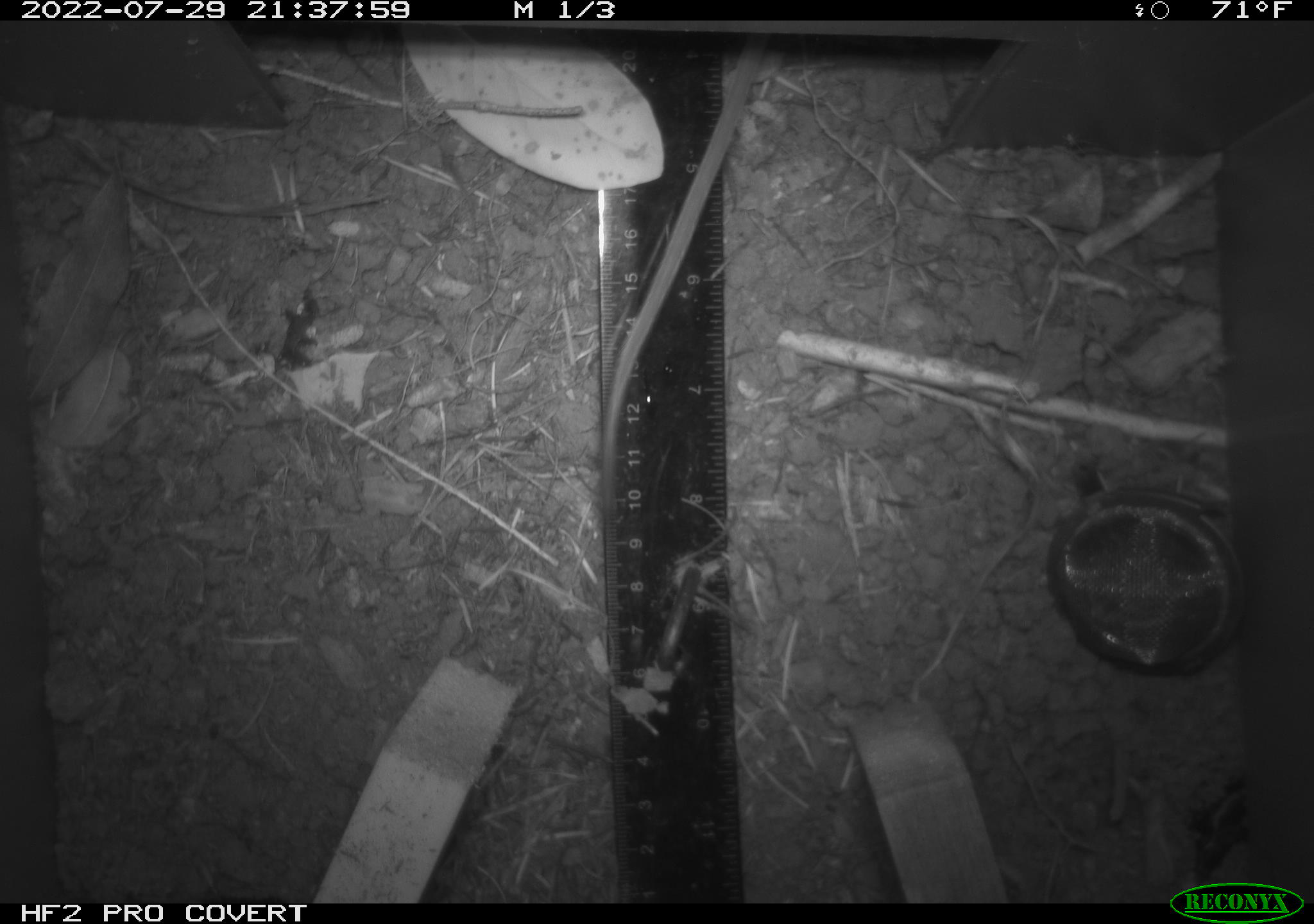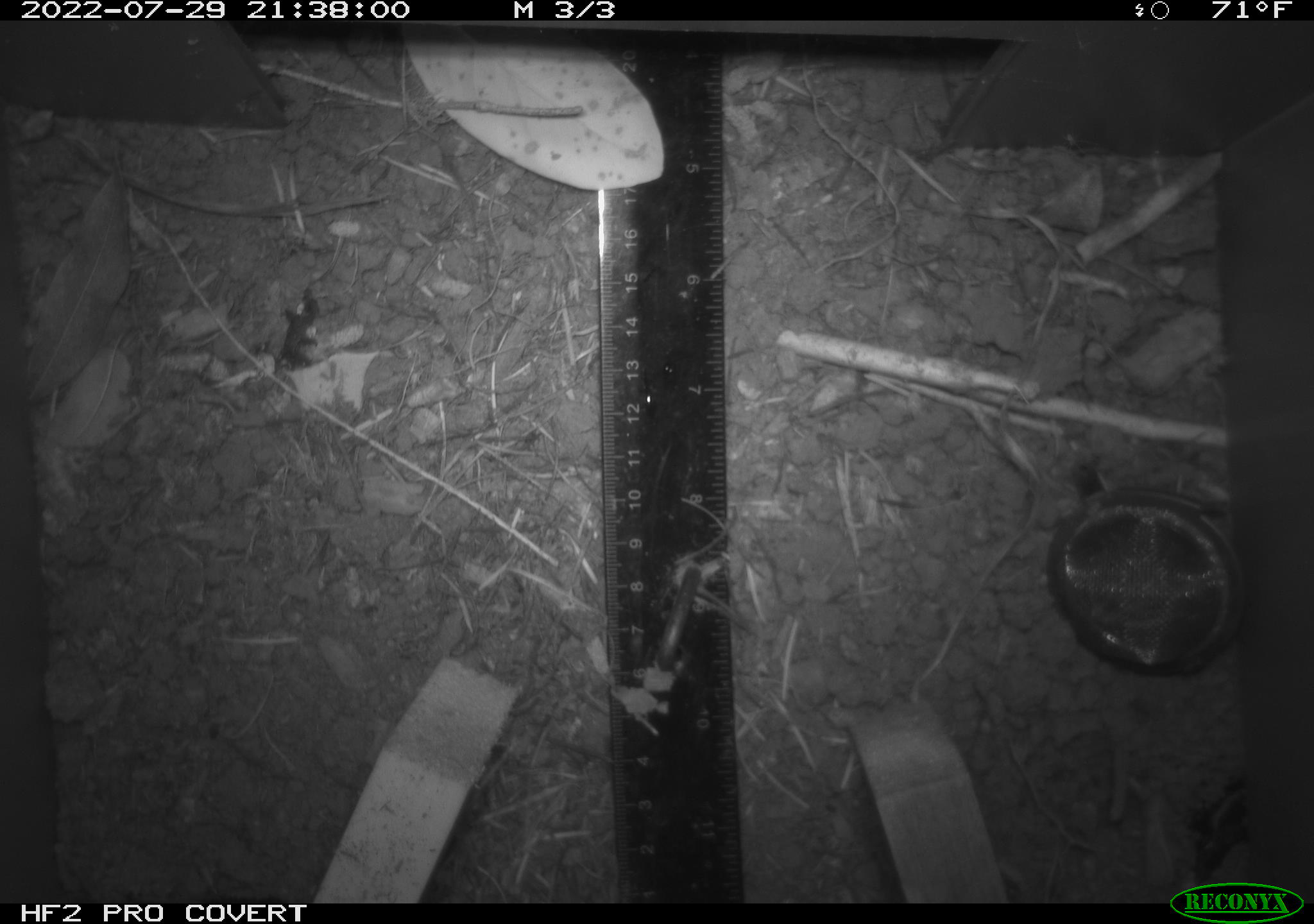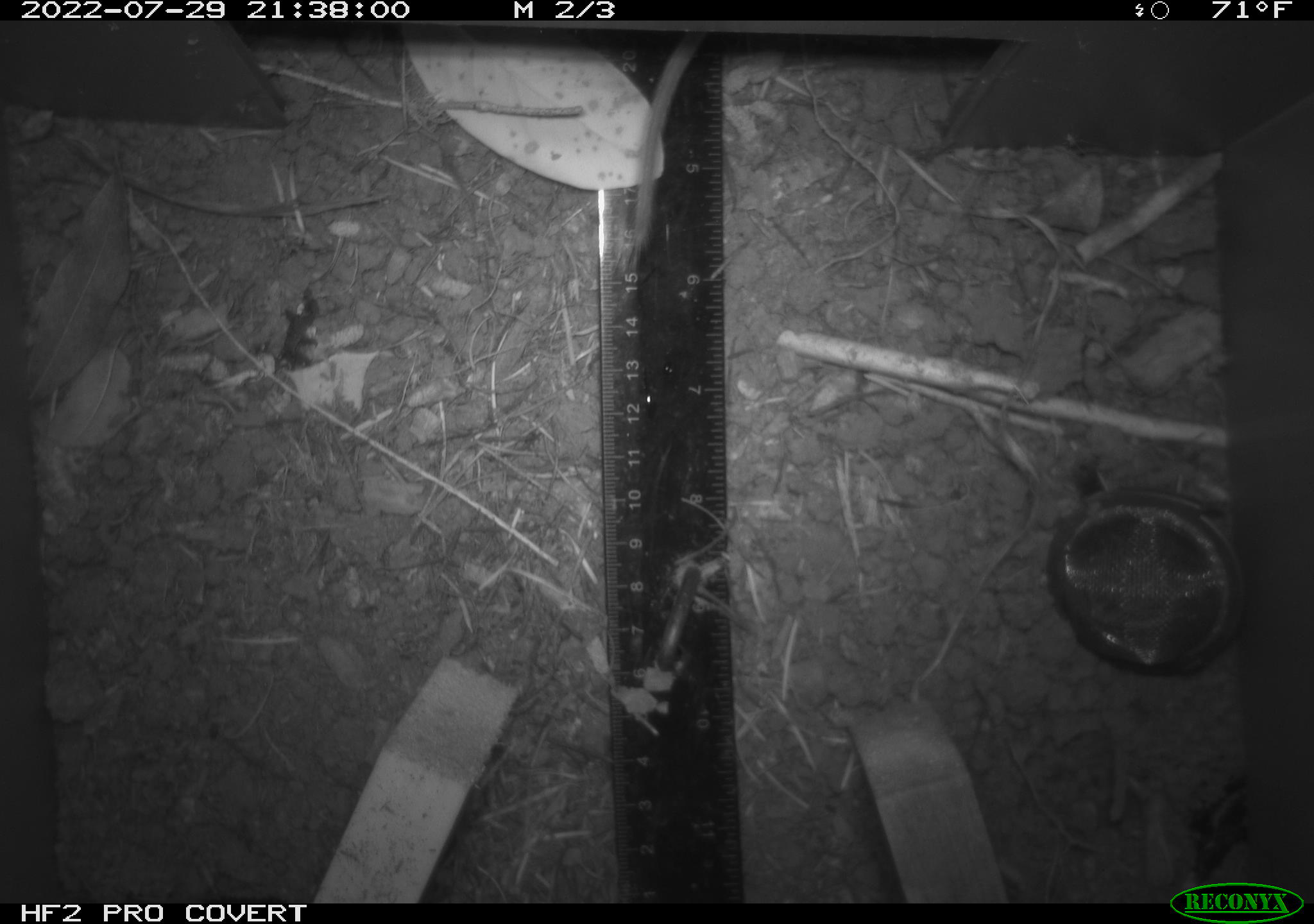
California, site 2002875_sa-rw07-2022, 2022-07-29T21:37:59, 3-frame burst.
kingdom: Animalia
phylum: Chordata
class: Mammalia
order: Rodentia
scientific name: Rodentia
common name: mouse species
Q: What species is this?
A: Mouse species (Rodentia).